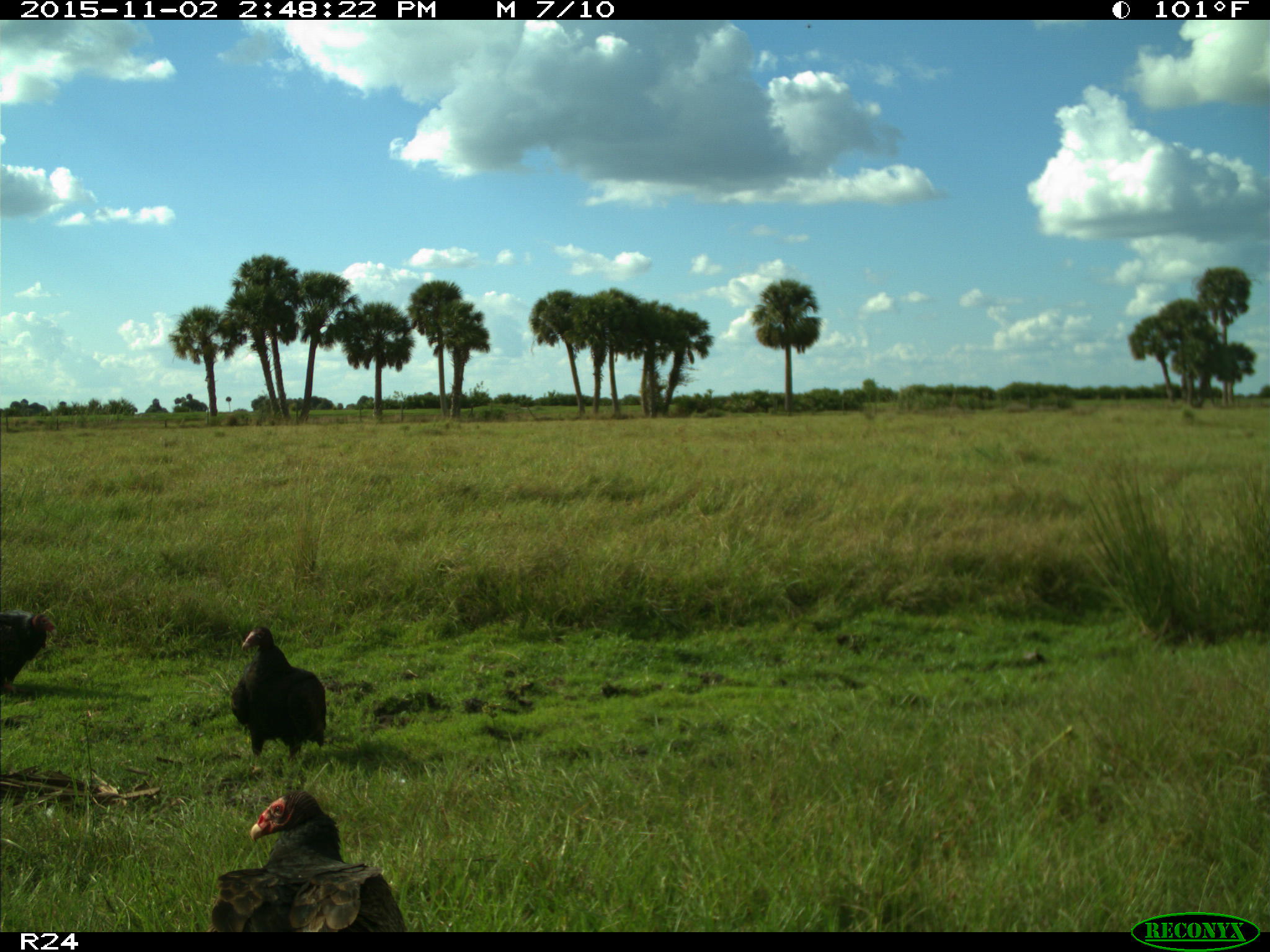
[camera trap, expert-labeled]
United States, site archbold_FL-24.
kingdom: Animalia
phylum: Chordata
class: Aves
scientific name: Aves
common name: birds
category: unidentified bird